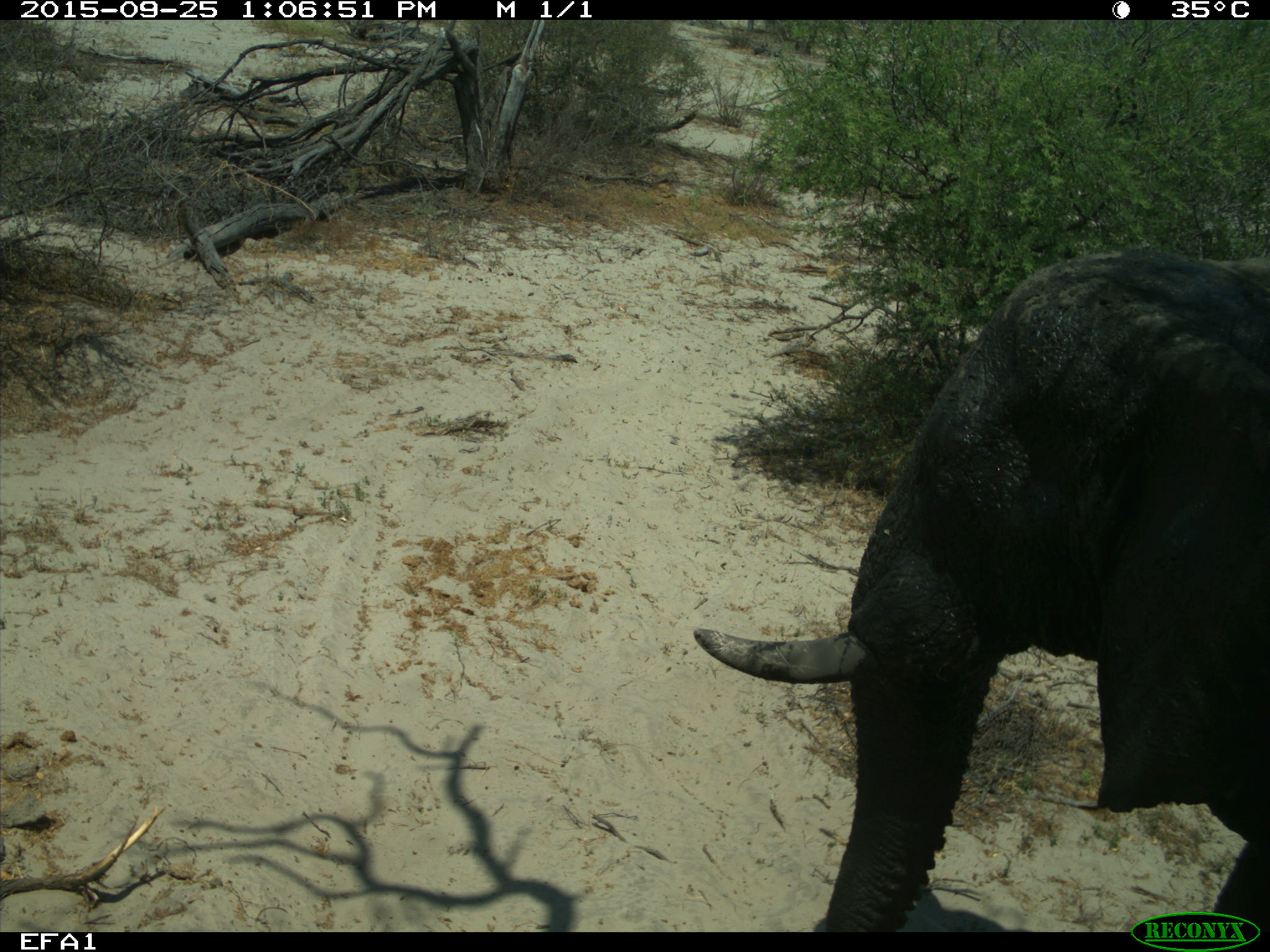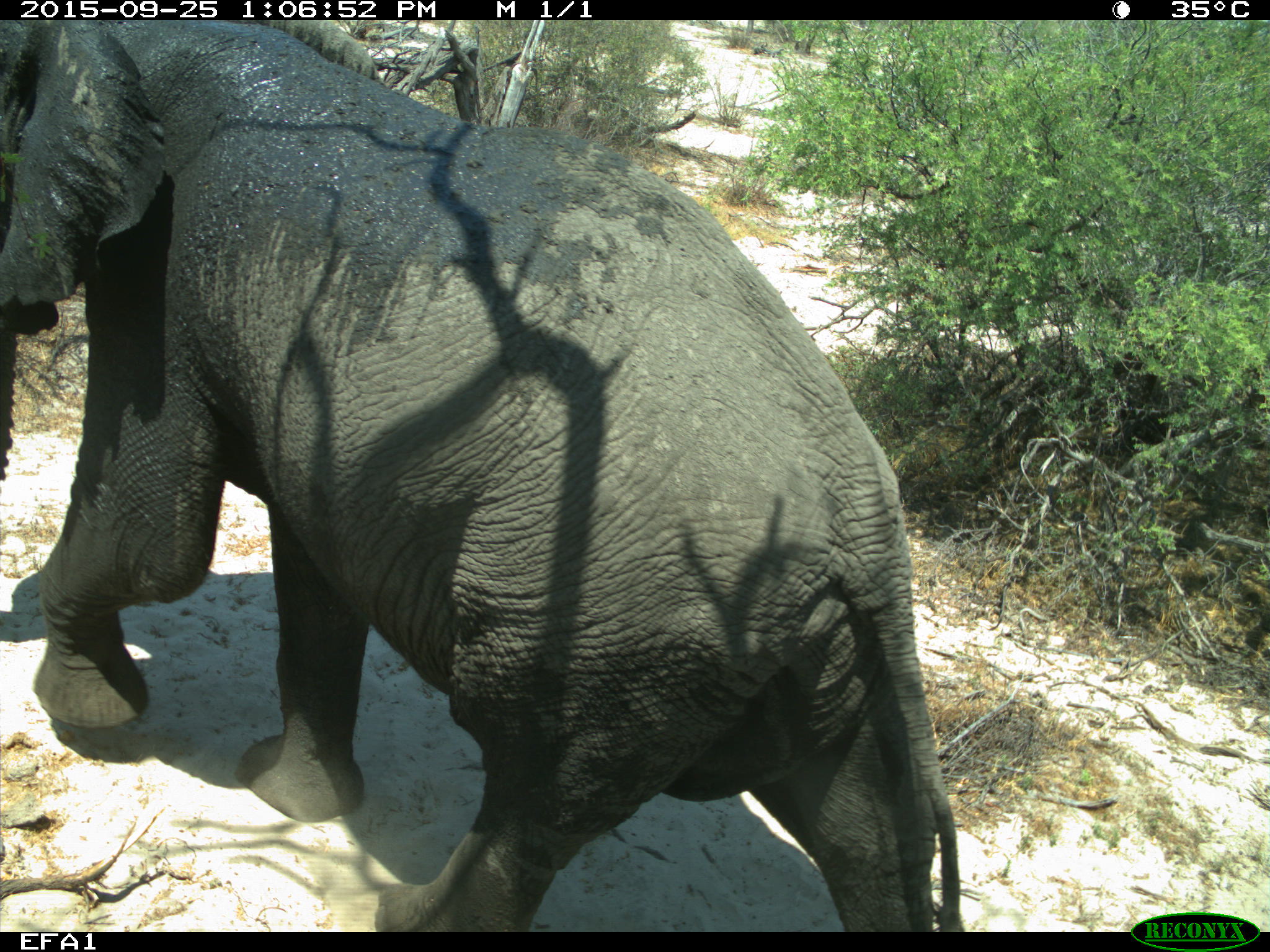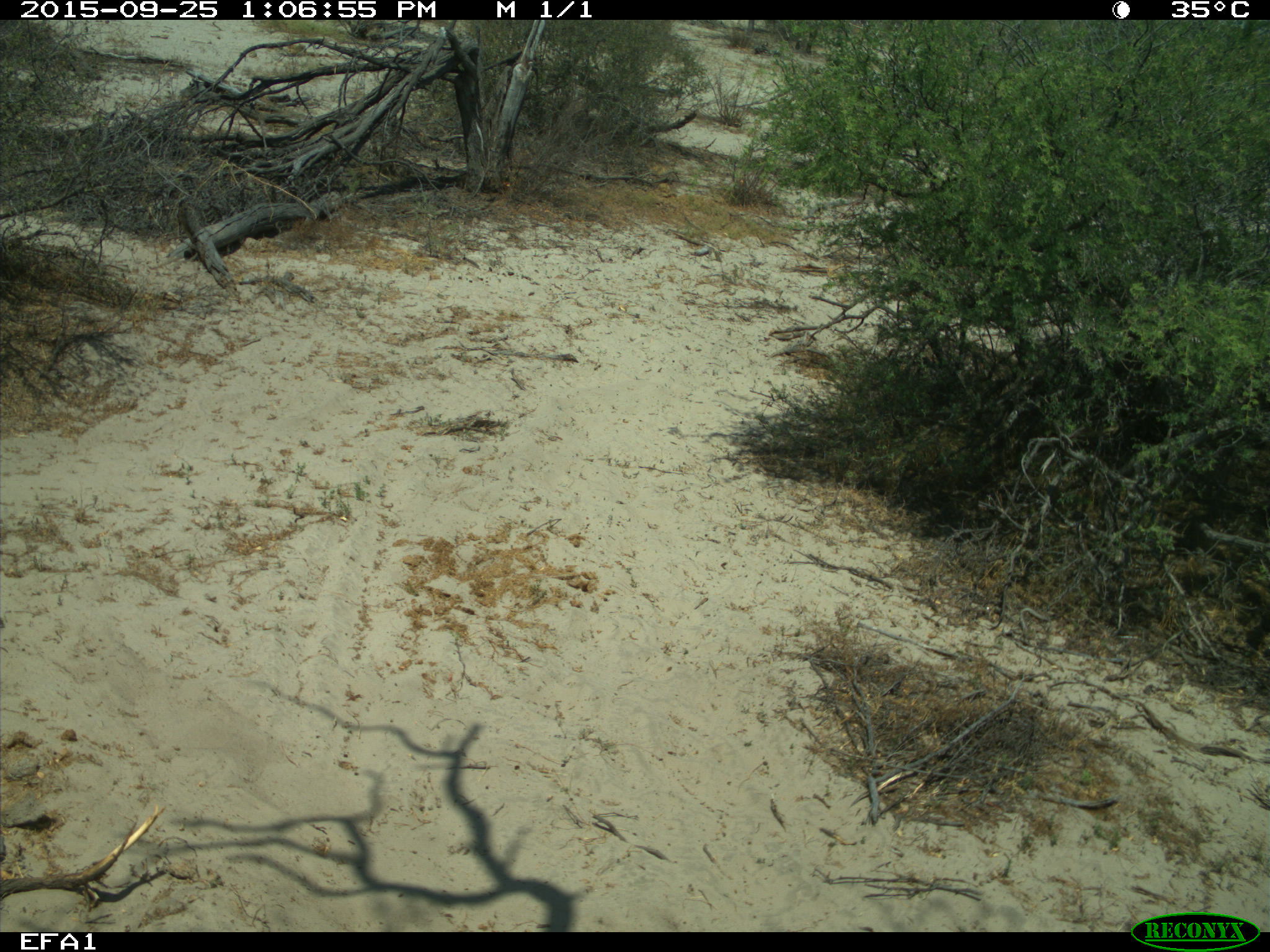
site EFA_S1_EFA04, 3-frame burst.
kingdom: Animalia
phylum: Chordata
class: Mammalia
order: Proboscidea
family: Elephantidae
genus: Loxodonta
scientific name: Loxodonta africana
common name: african bush elephant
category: elephant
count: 1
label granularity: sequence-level